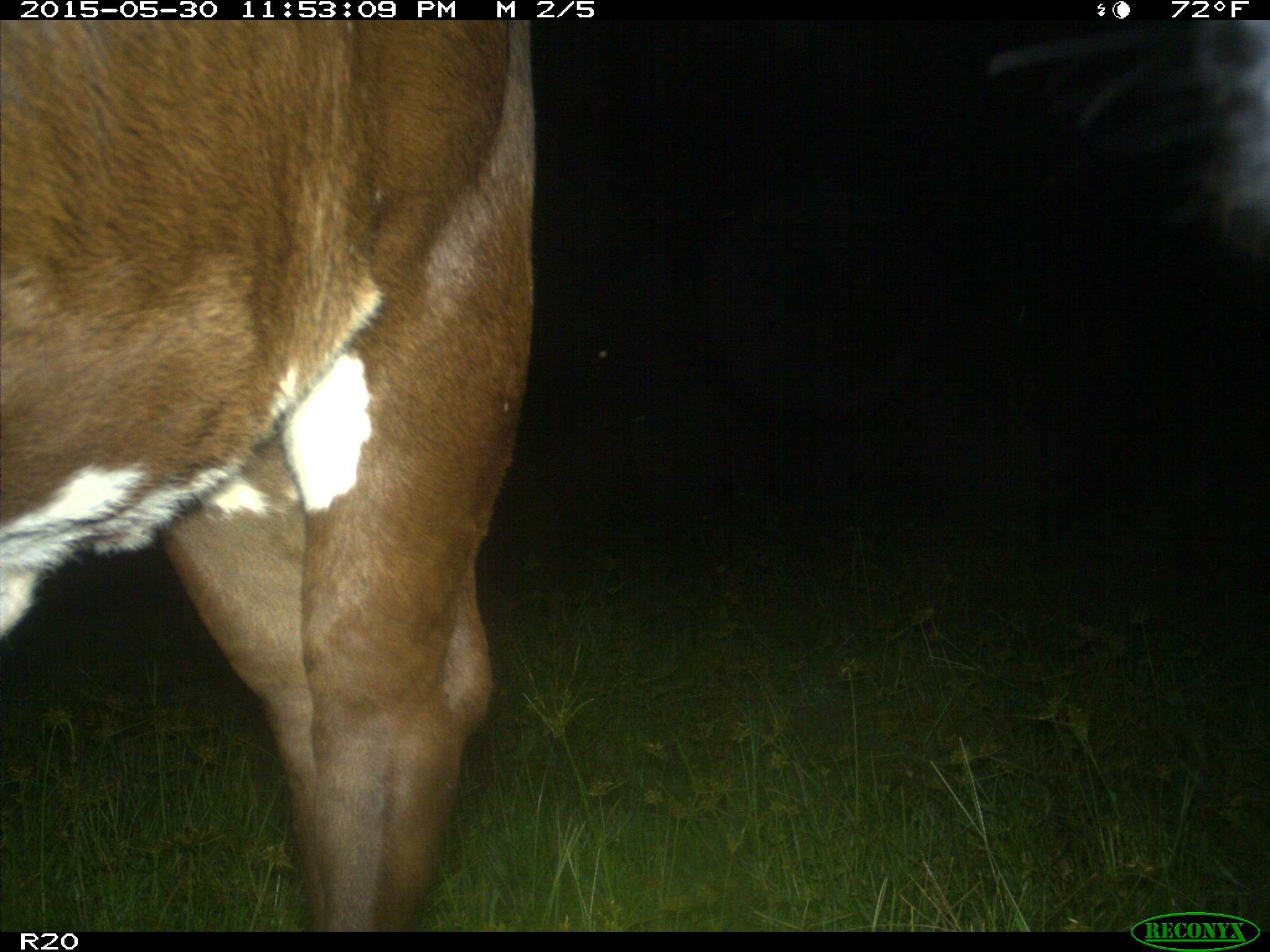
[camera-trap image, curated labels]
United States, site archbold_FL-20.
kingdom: Animalia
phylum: Chordata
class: Mammalia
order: Artiodactyla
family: Bovidae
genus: Bos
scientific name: Bos taurus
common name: domestic cow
Bos taurus (domestic cow).